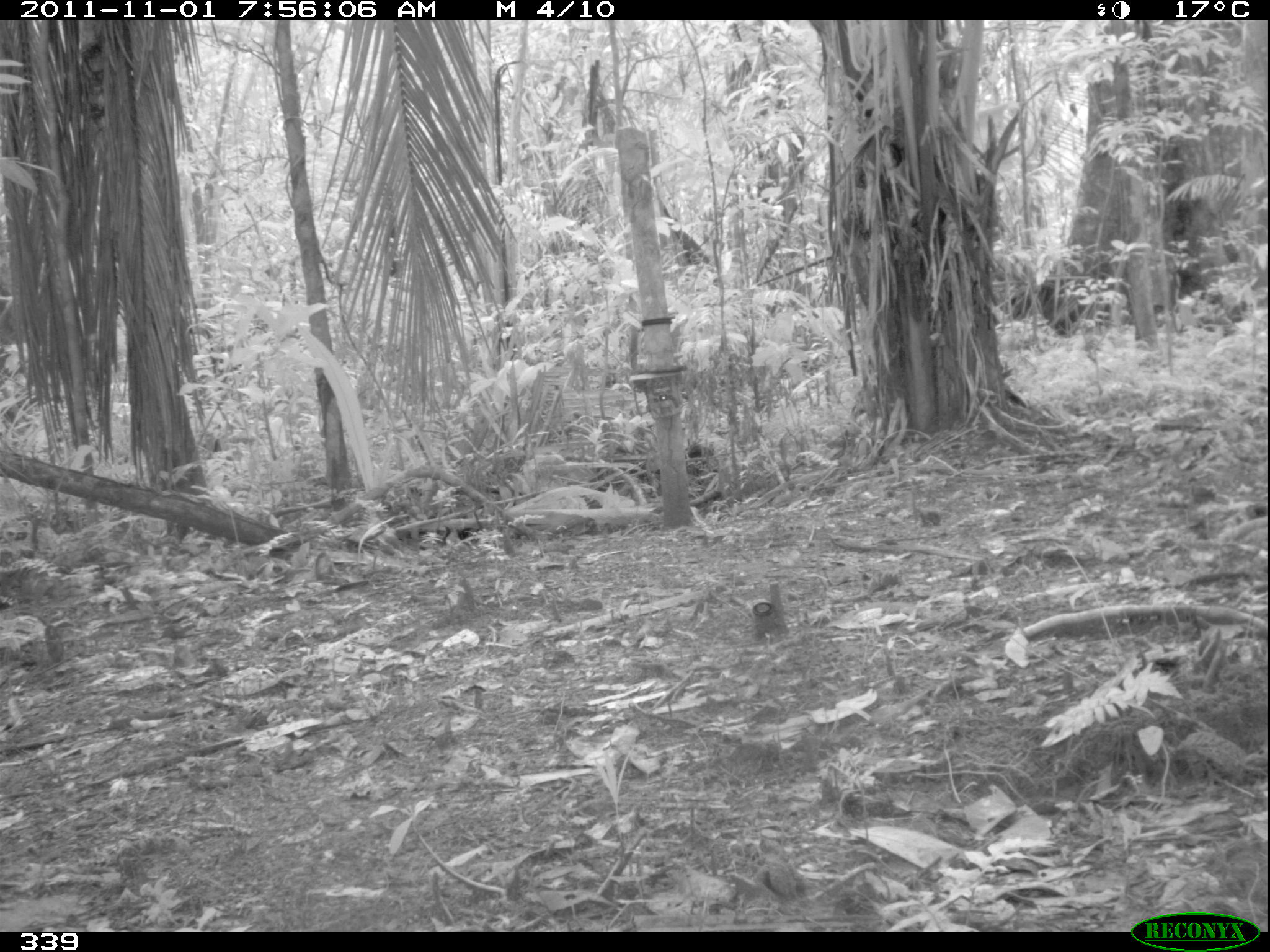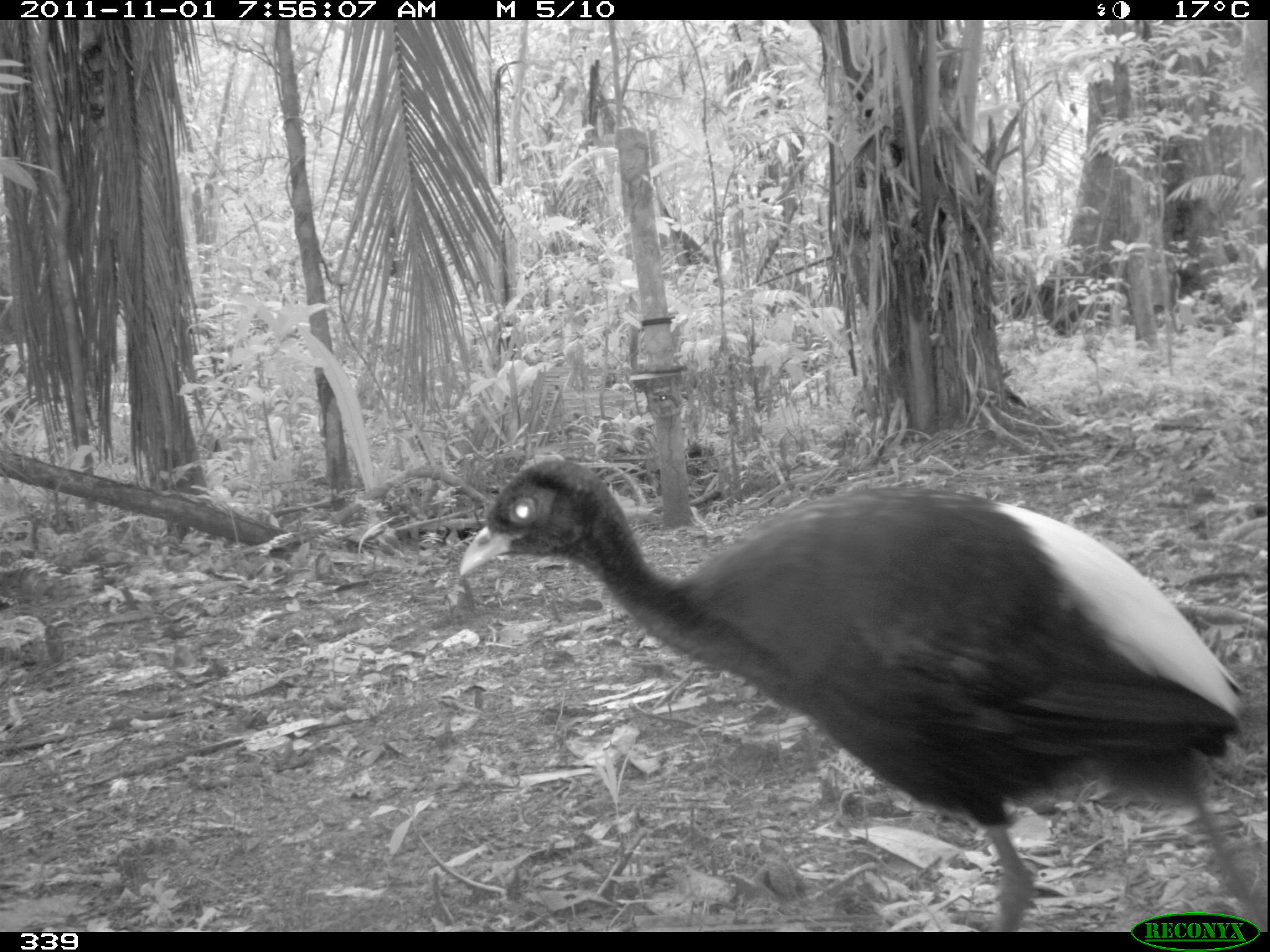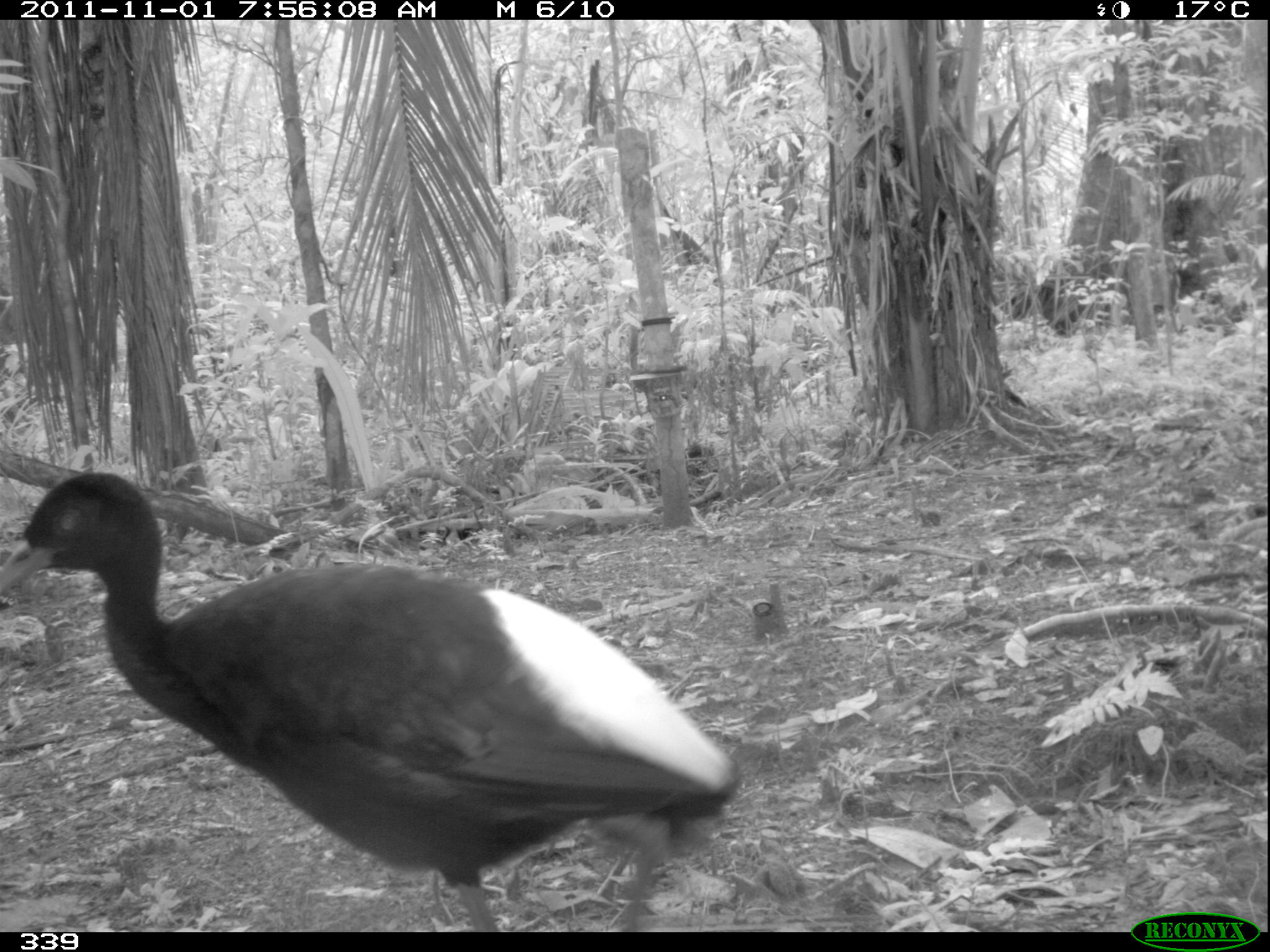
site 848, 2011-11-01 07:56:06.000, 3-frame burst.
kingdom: Animalia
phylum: Chordata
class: Aves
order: Gruiformes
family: Psophiidae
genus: Psophia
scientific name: Psophia leucoptera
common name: pale-winged trumpeter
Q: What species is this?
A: Psophia leucoptera (pale-winged trumpeter).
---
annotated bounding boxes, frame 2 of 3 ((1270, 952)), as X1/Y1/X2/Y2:
psophia leucoptera: 456/456/1270/931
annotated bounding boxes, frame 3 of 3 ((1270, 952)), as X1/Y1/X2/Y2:
psophia leucoptera: 0/470/741/931